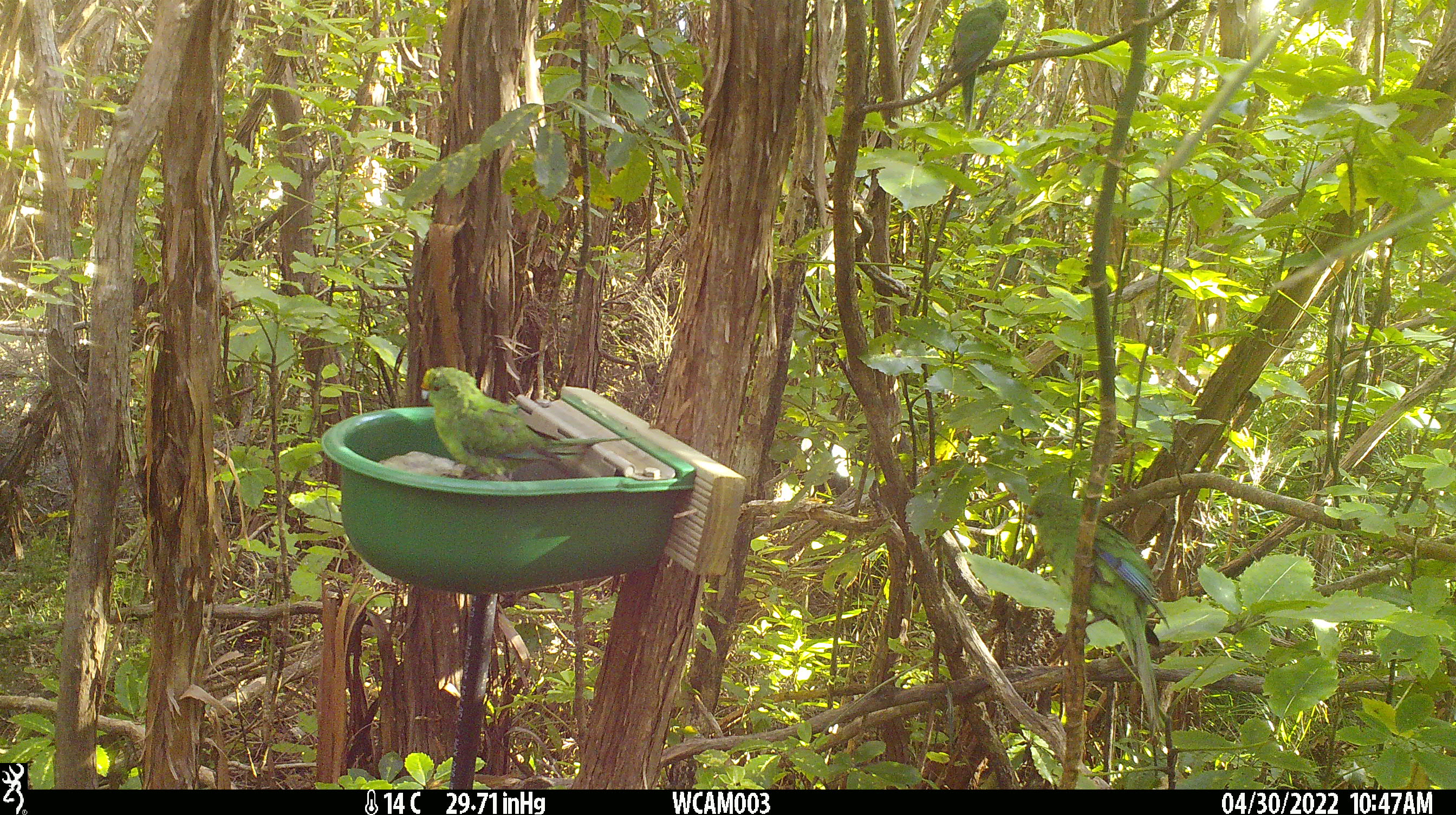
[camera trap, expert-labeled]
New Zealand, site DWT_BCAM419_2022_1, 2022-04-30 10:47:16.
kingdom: Animalia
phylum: Chordata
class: Aves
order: Psittaciformes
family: Psittaculidae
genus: Cyanoramphus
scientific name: Cyanoramphus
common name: parakeet